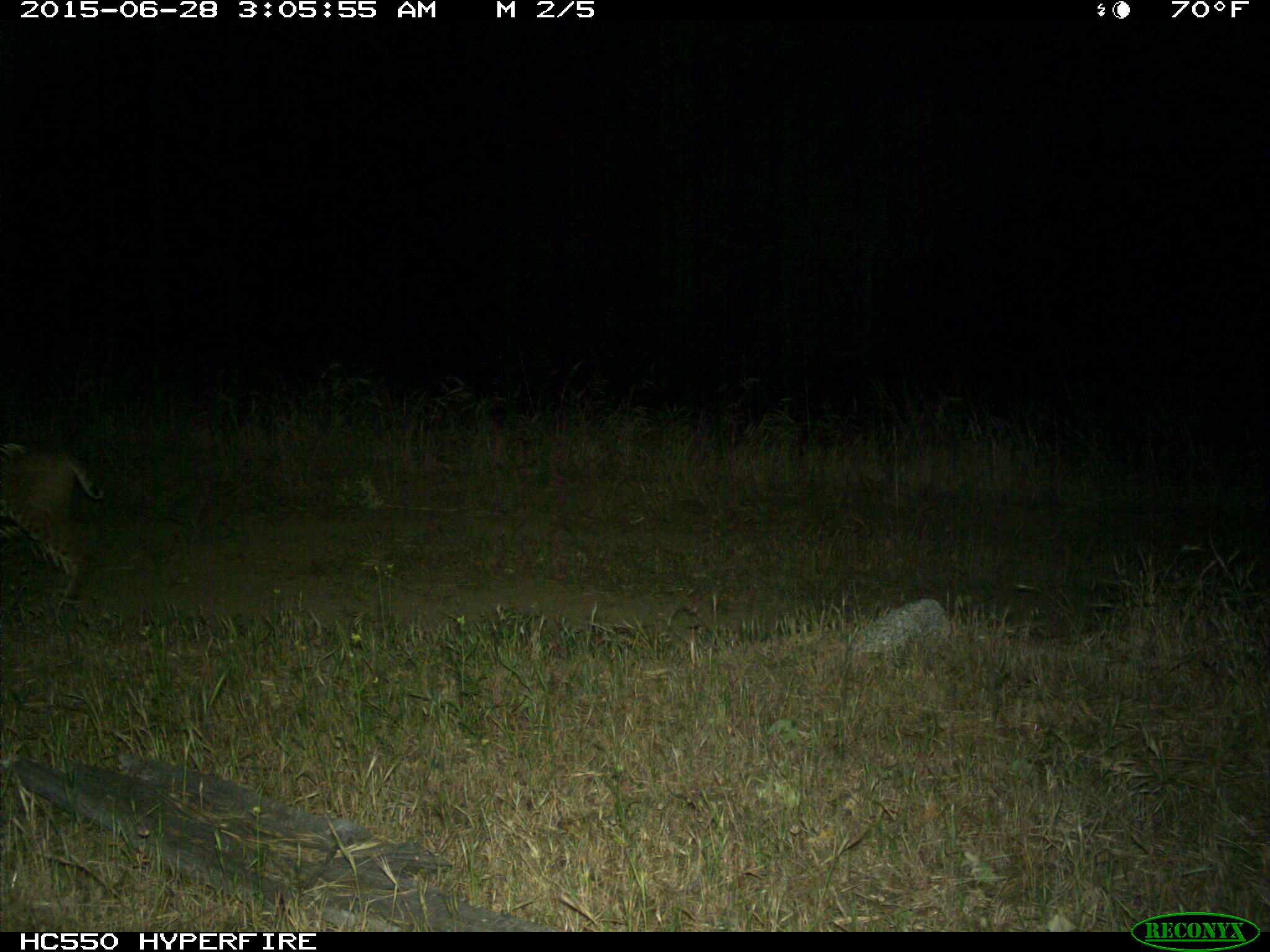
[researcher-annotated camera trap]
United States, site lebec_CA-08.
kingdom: Animalia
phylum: Chordata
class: Mammalia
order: Carnivora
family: Felidae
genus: Lynx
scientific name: Lynx rufus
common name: bobcat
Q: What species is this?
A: Lynx rufus (bobcat).